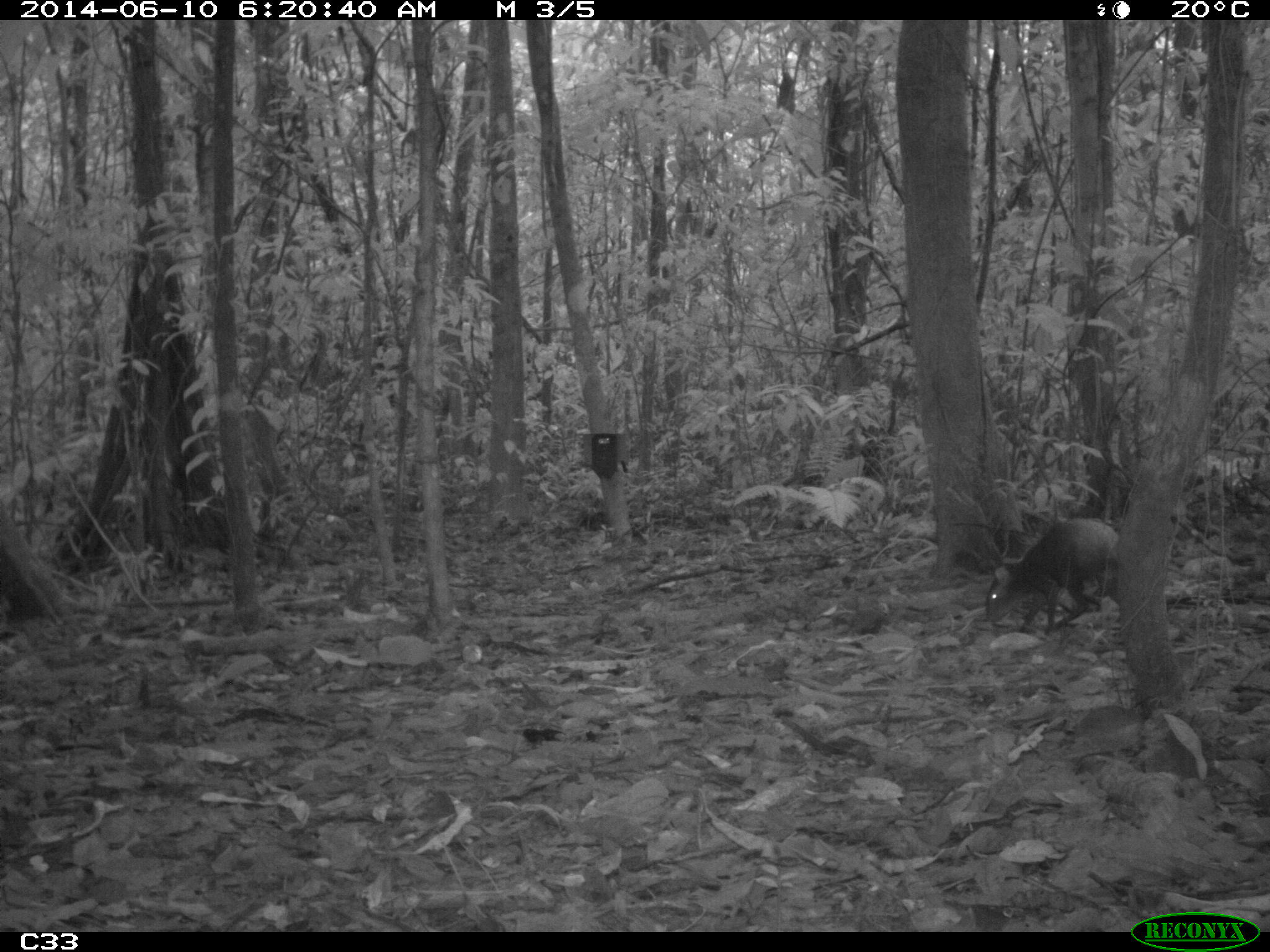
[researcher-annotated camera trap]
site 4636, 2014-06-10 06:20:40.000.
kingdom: Animalia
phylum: Chordata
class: Mammalia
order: Rodentia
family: Dasyproctidae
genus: Dasyprocta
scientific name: Dasyprocta leporina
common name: red-rumped agouti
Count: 1.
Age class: adult.